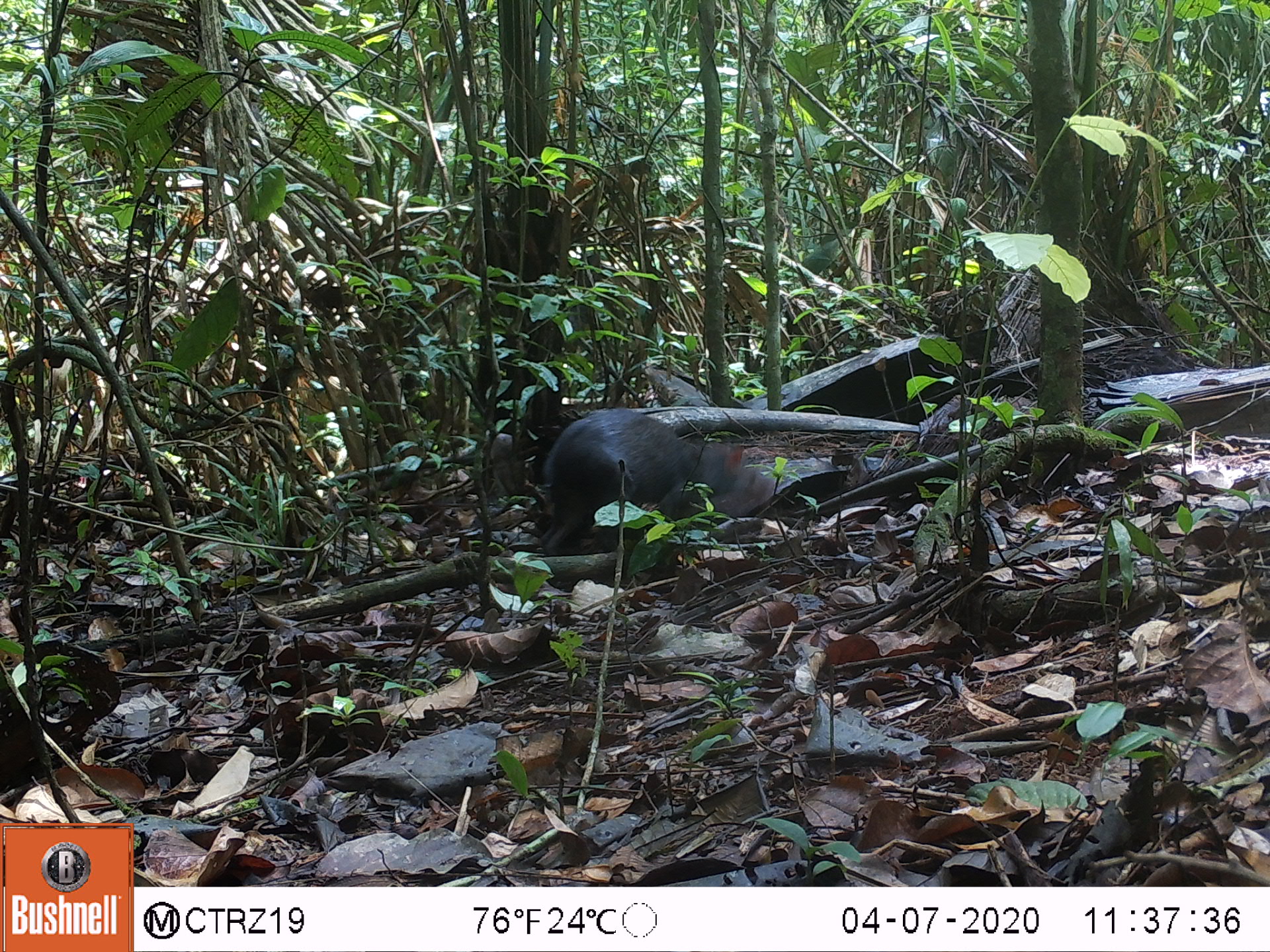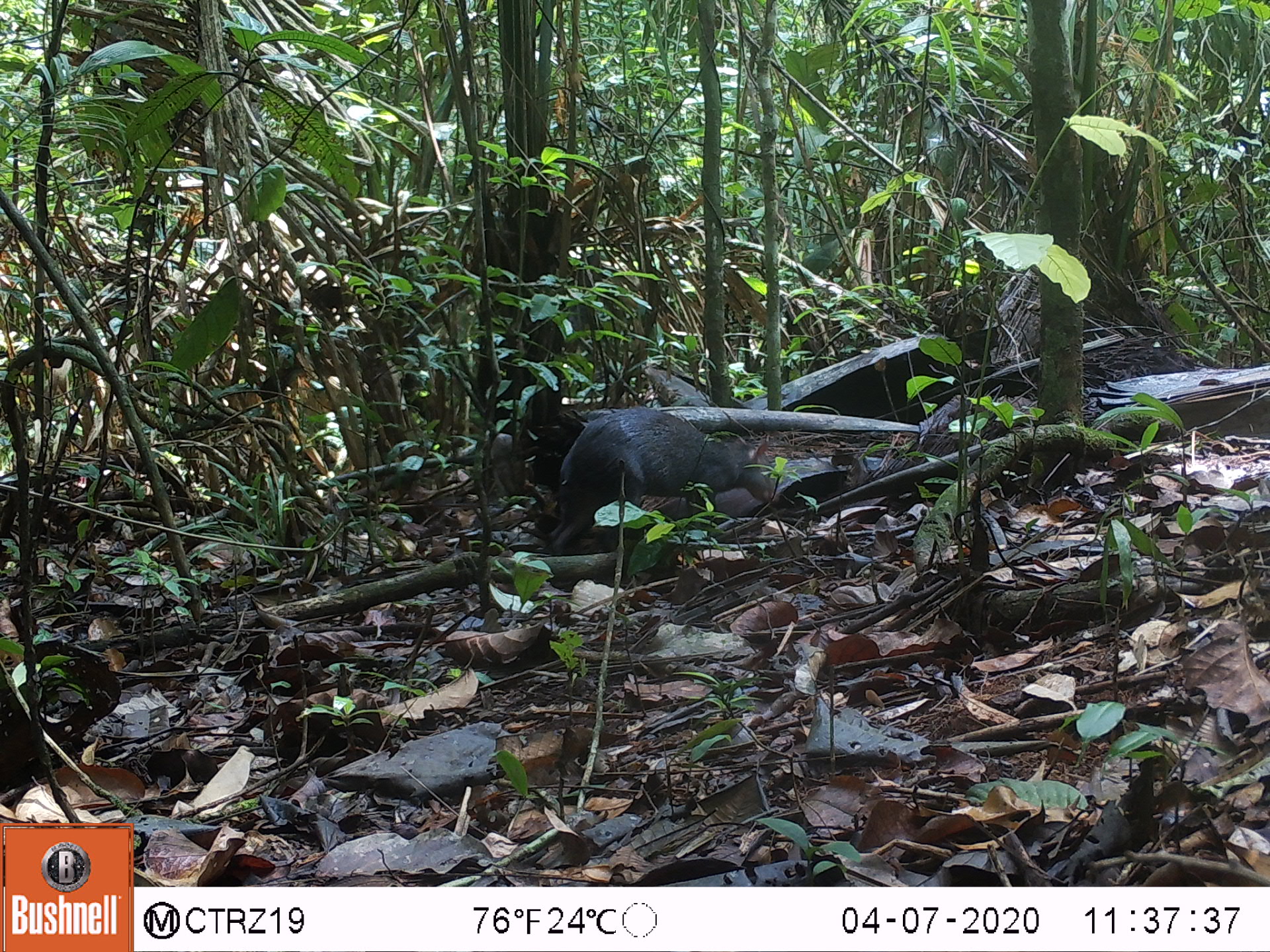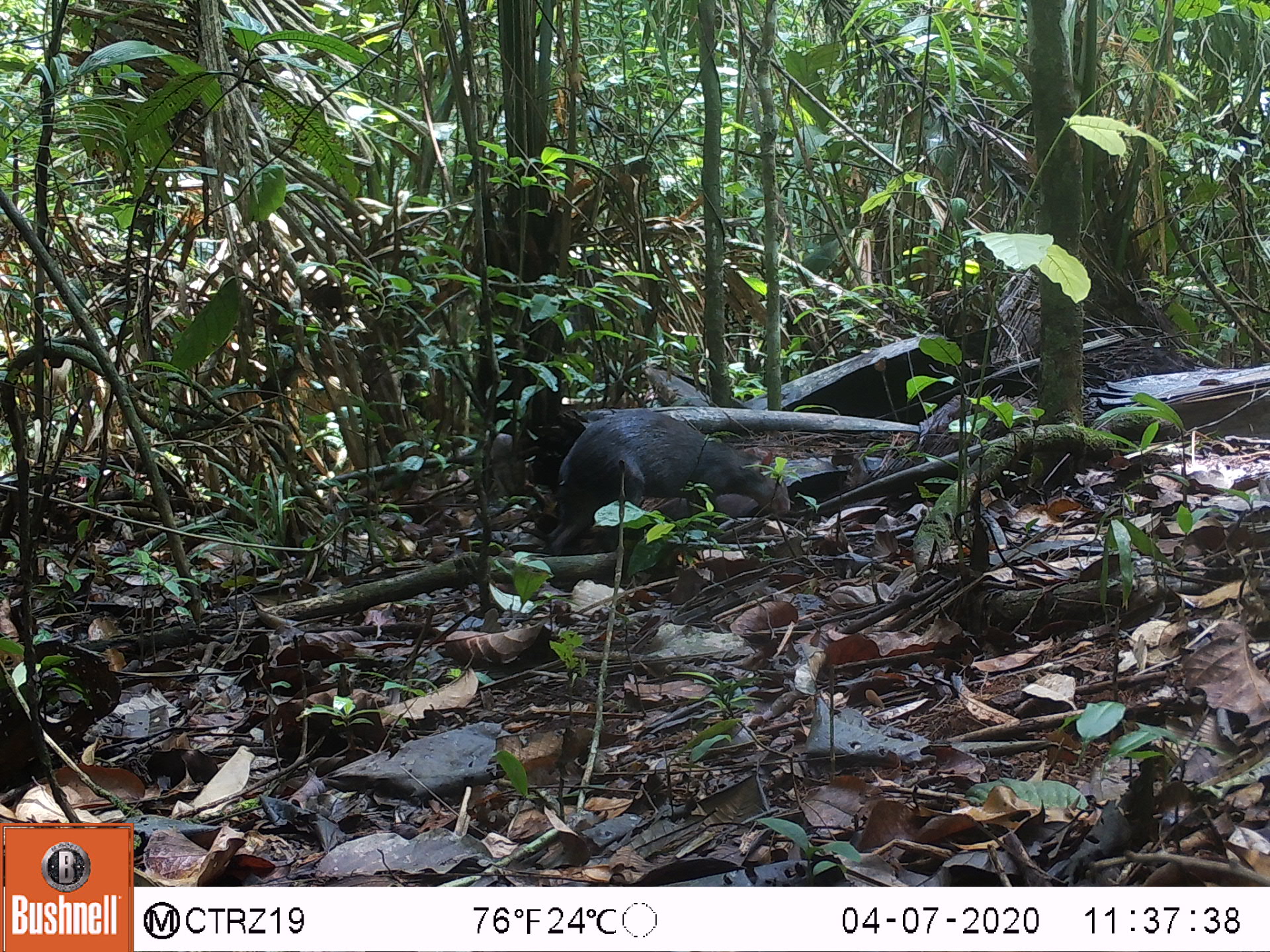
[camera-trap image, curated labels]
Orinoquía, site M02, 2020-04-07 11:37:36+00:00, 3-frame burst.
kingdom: Animalia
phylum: Chordata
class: Mammalia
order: Rodentia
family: Dasyproctidae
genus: Dasyprocta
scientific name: Dasyprocta fuliginosa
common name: black agouti